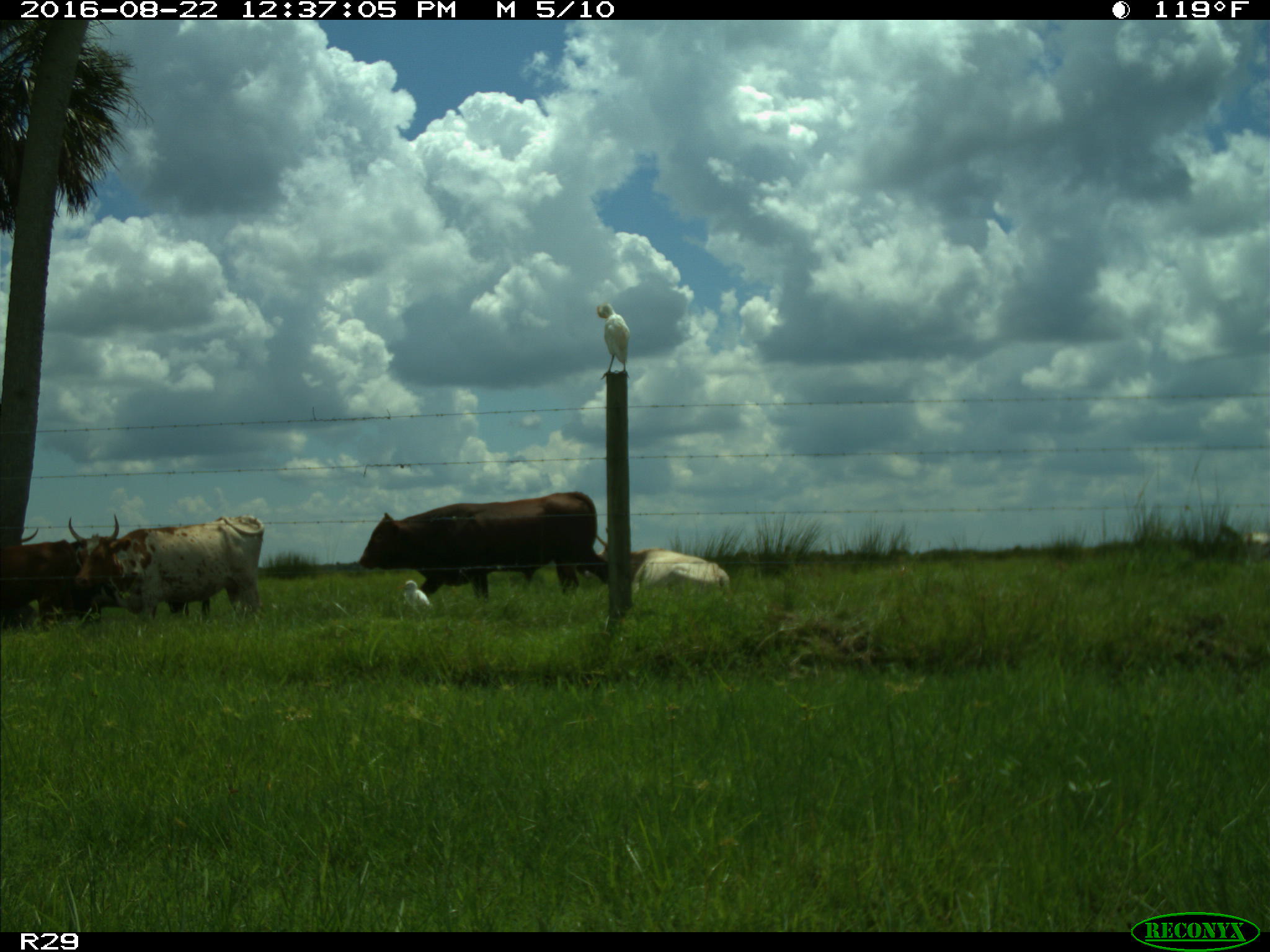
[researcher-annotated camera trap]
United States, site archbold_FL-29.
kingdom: Animalia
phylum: Chordata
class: Mammalia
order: Artiodactyla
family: Bovidae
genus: Bos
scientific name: Bos taurus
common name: domestic cow